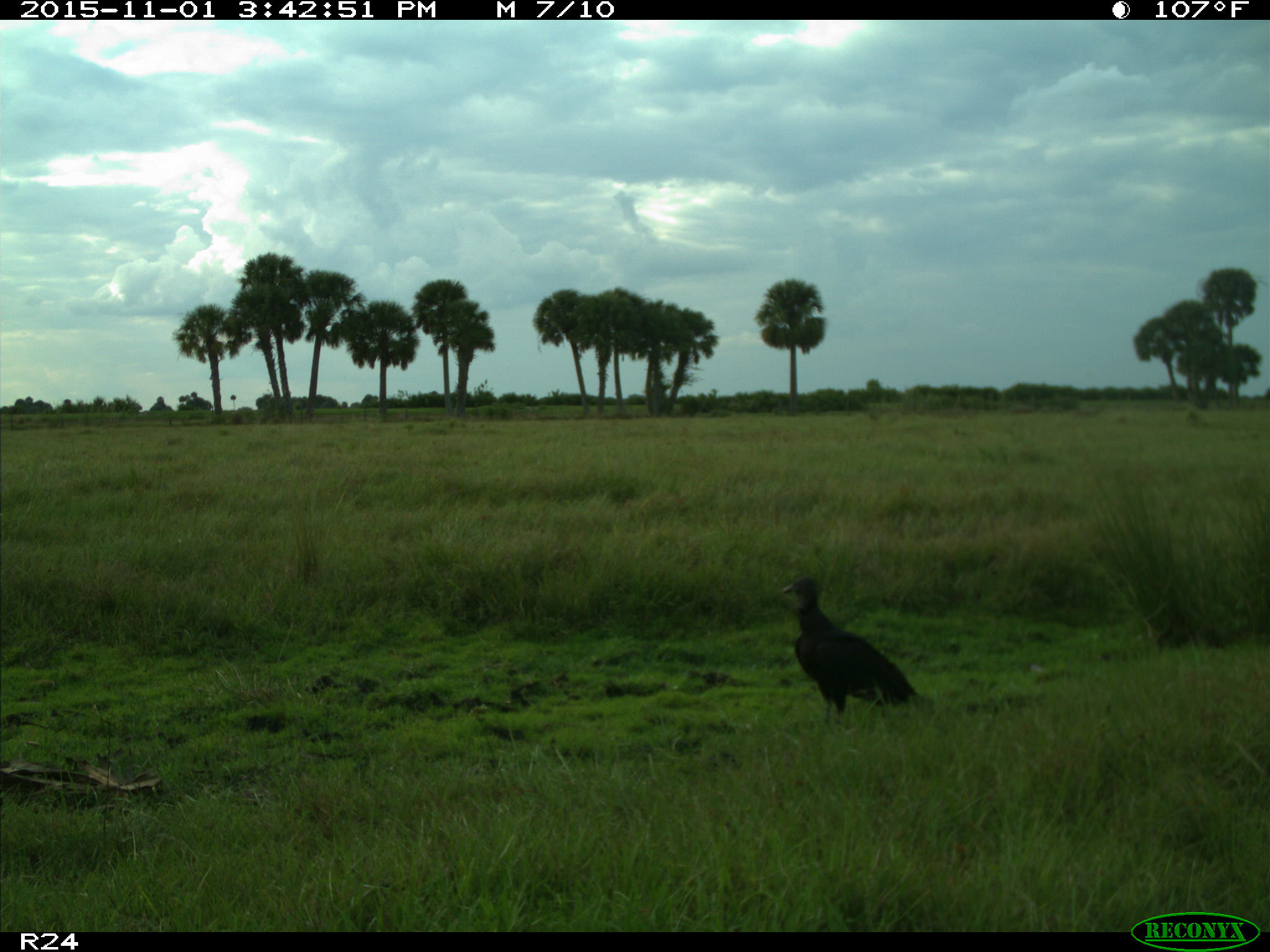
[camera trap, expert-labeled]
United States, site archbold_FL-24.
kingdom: Animalia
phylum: Chordata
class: Aves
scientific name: Aves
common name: birds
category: unidentified bird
Unidentified bird (birds) (Aves).